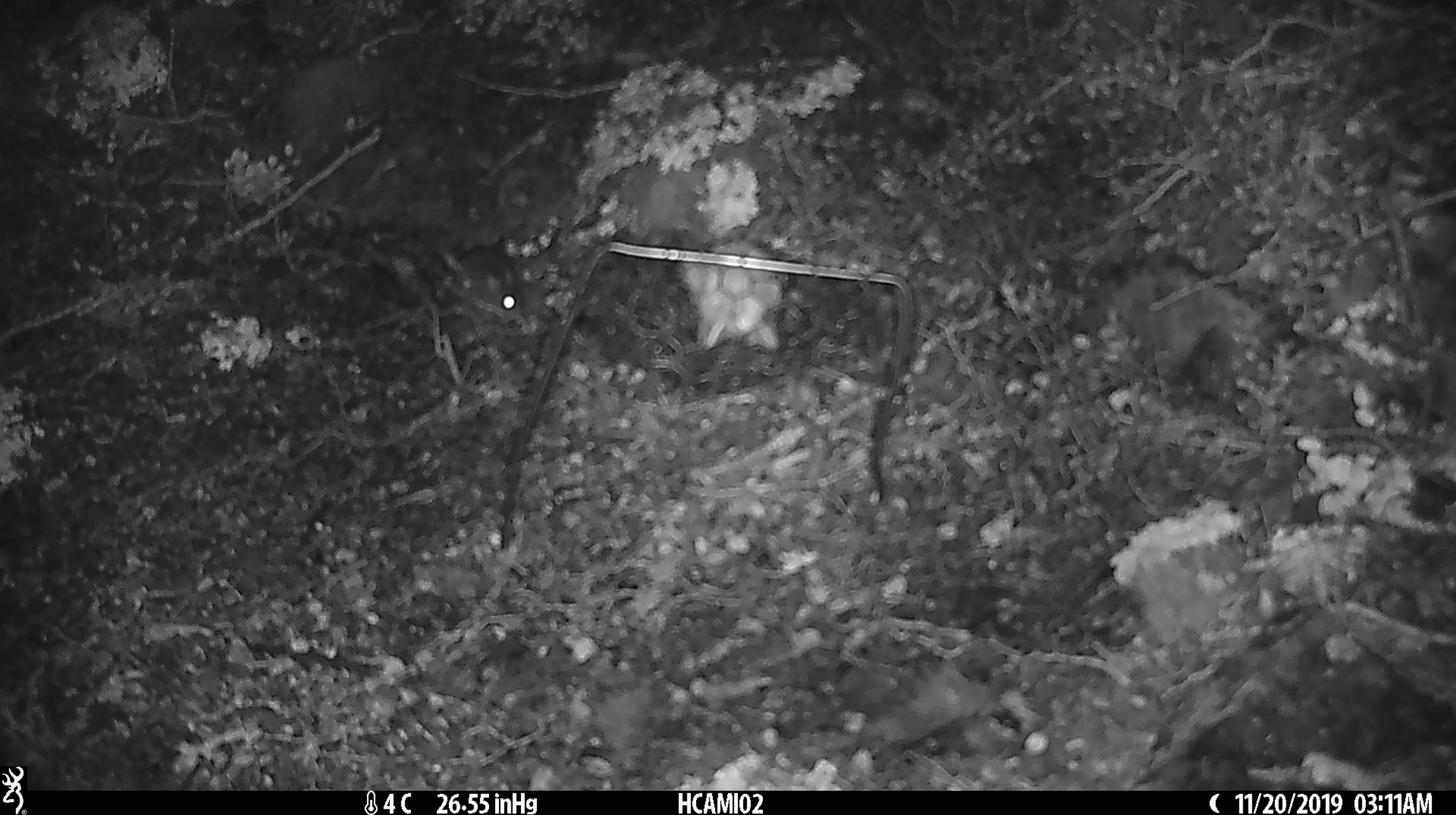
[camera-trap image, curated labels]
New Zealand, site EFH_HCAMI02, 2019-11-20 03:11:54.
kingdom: Animalia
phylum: Chordata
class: Mammalia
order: Rodentia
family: Muridae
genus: Mus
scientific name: Mus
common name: mouse